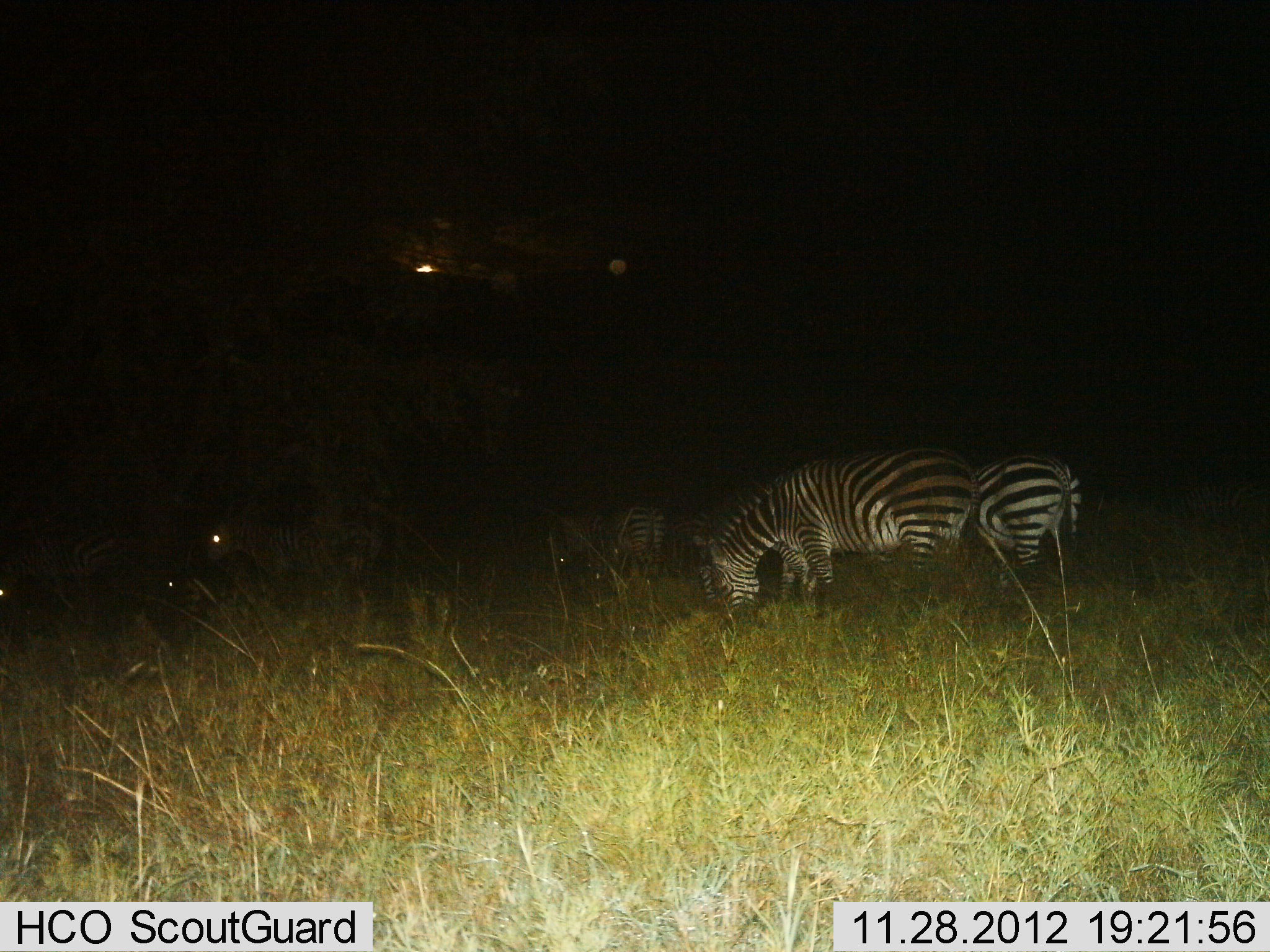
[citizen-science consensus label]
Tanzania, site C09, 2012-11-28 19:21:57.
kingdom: Animalia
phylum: Chordata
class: Mammalia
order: Perissodactyla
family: Equidae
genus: Equus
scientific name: Equus quagga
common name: plains zebra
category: zebra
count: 5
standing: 70%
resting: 0%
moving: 20%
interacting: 0%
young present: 0%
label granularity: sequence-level